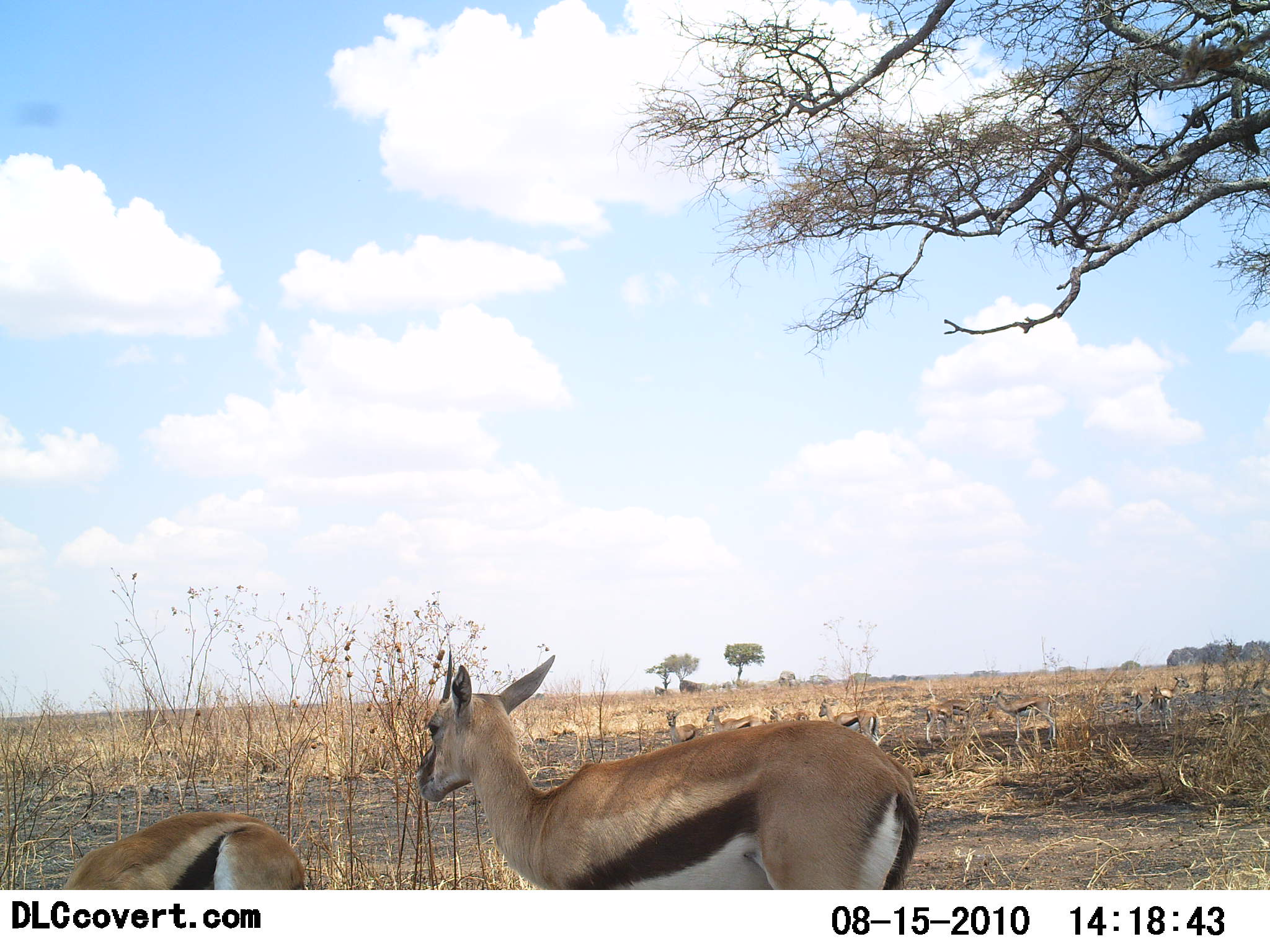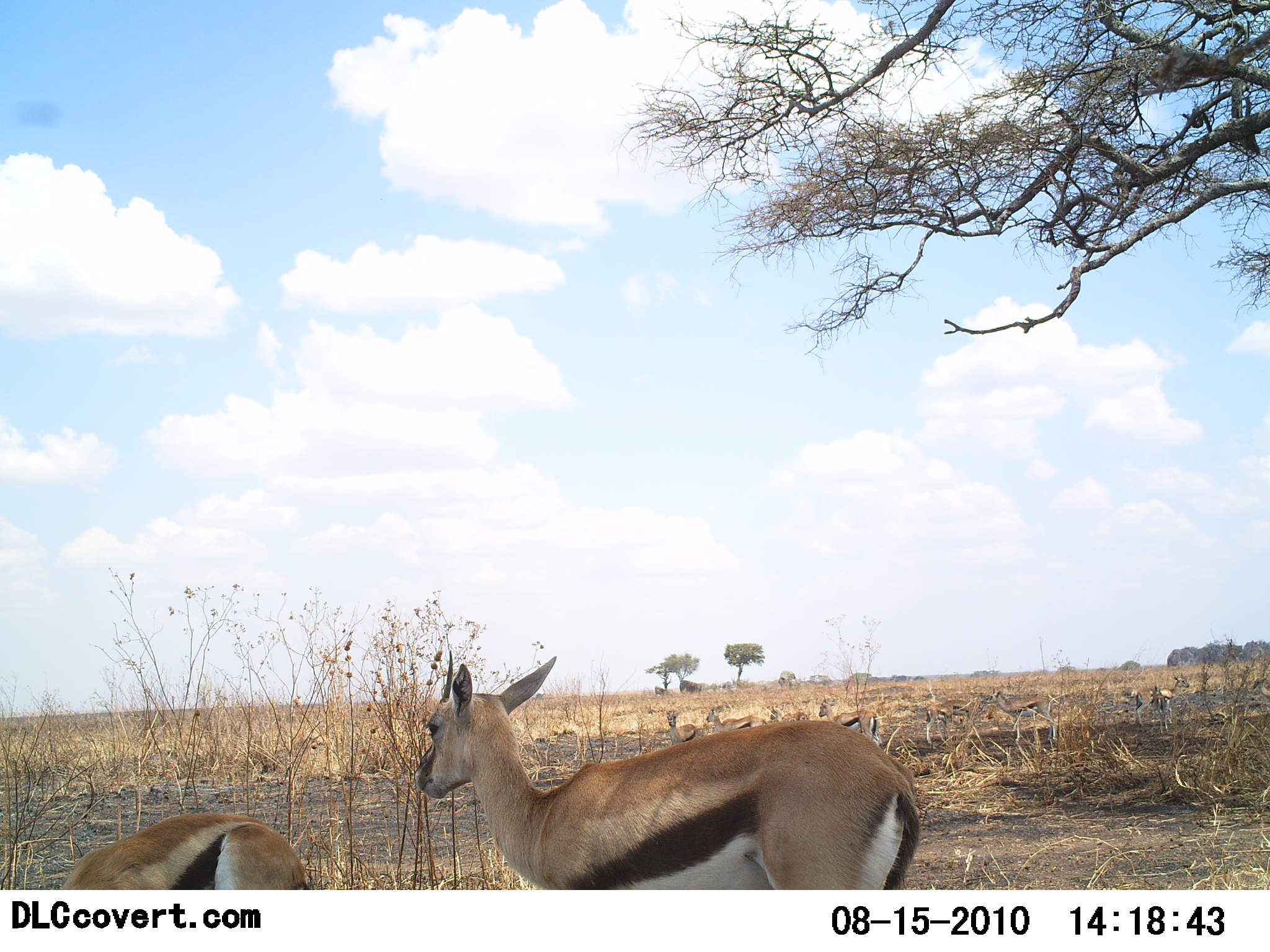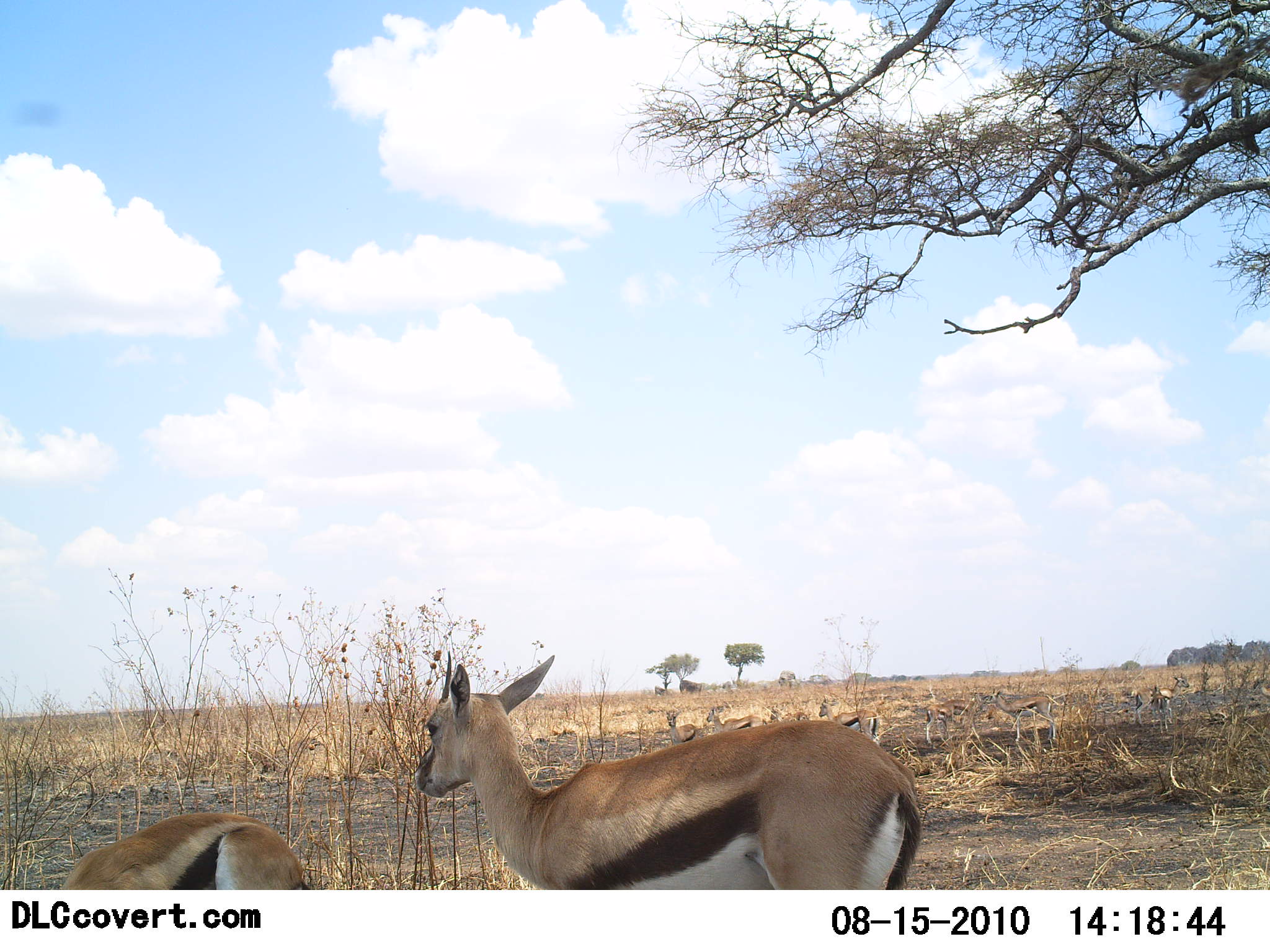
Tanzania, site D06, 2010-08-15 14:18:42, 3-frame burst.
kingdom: Animalia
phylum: Chordata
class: Mammalia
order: Artiodactyla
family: Bovidae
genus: Eudorcas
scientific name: Eudorcas thomsonii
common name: thomson's gazelle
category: gazellethomsons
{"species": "gazellethomsons (thomson's gazelle) (Eudorcas thomsonii)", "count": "2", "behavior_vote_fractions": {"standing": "92%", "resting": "0%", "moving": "0%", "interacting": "0%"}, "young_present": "8%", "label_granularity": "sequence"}